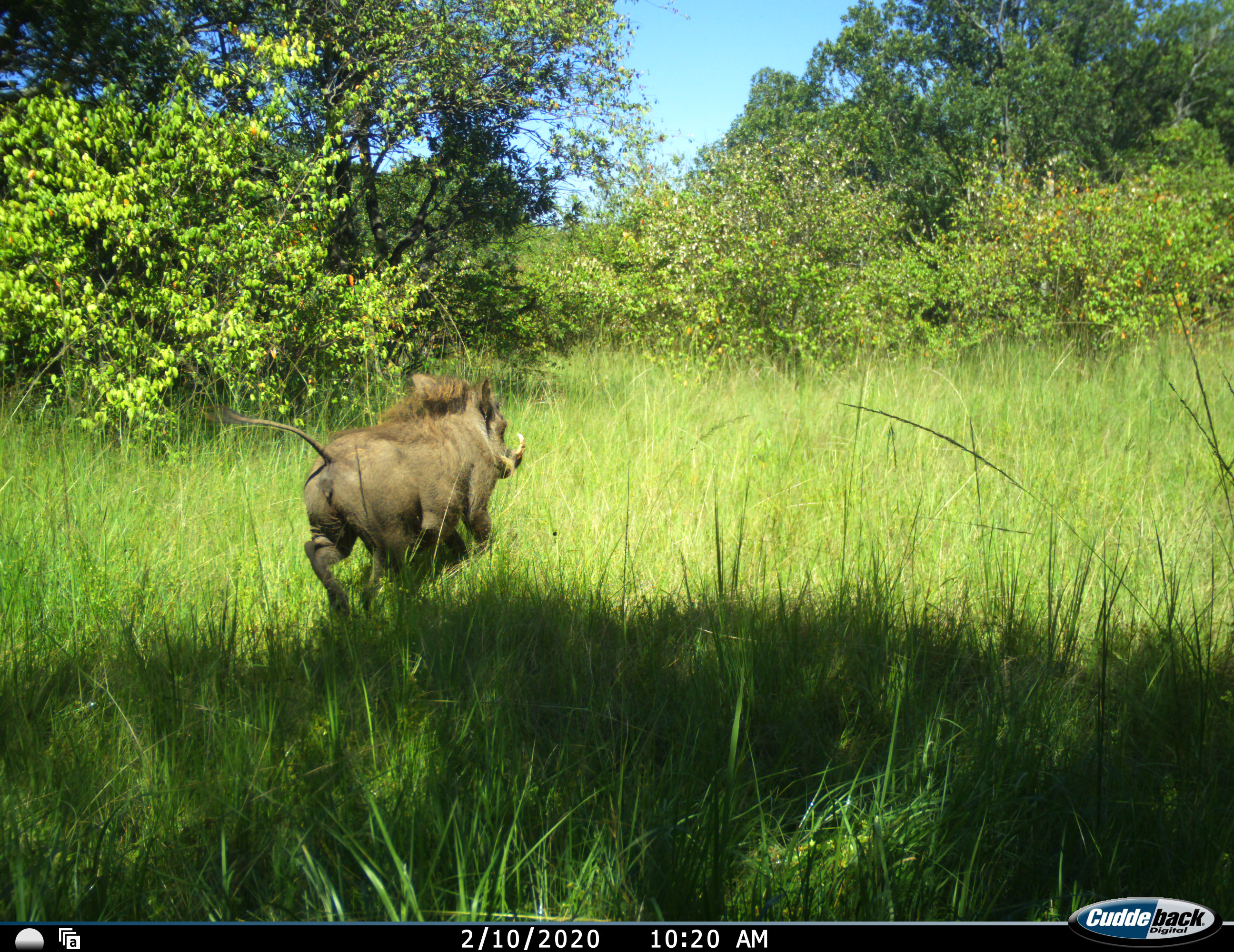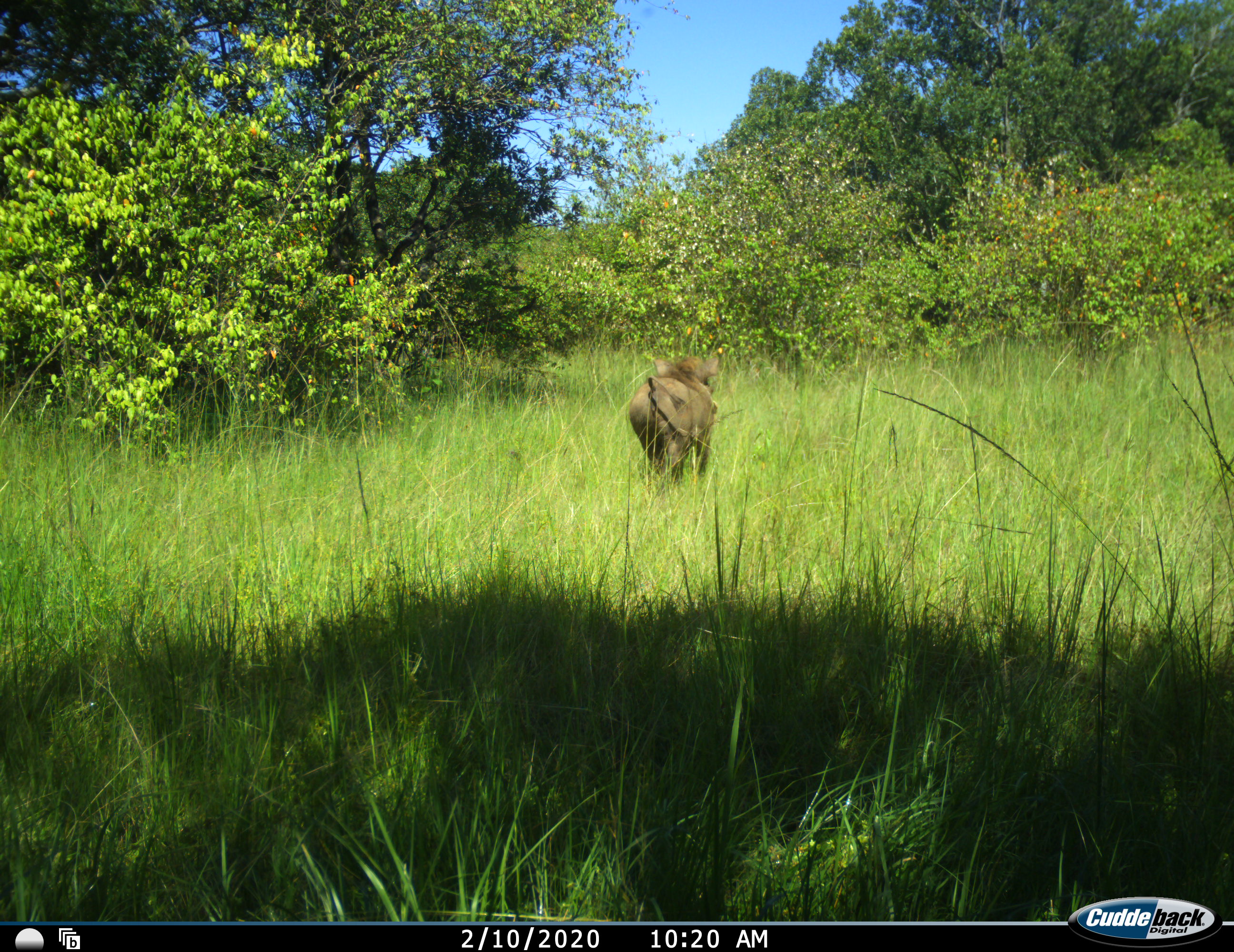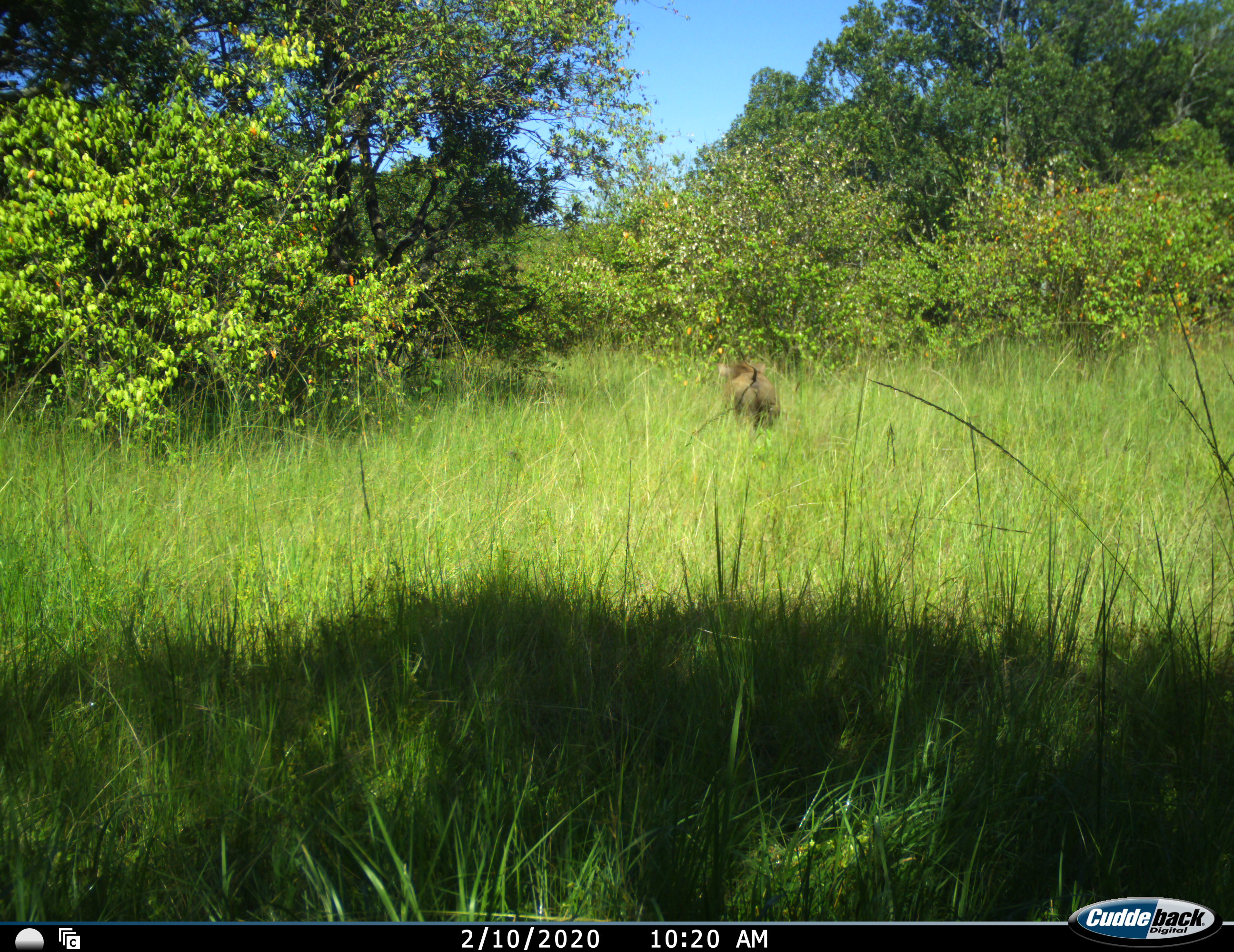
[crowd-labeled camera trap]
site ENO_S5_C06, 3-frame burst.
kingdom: Animalia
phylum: Chordata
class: Mammalia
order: Artiodactyla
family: Suidae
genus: Phacochoerus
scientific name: Phacochoerus africanus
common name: warthog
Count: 1.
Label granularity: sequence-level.